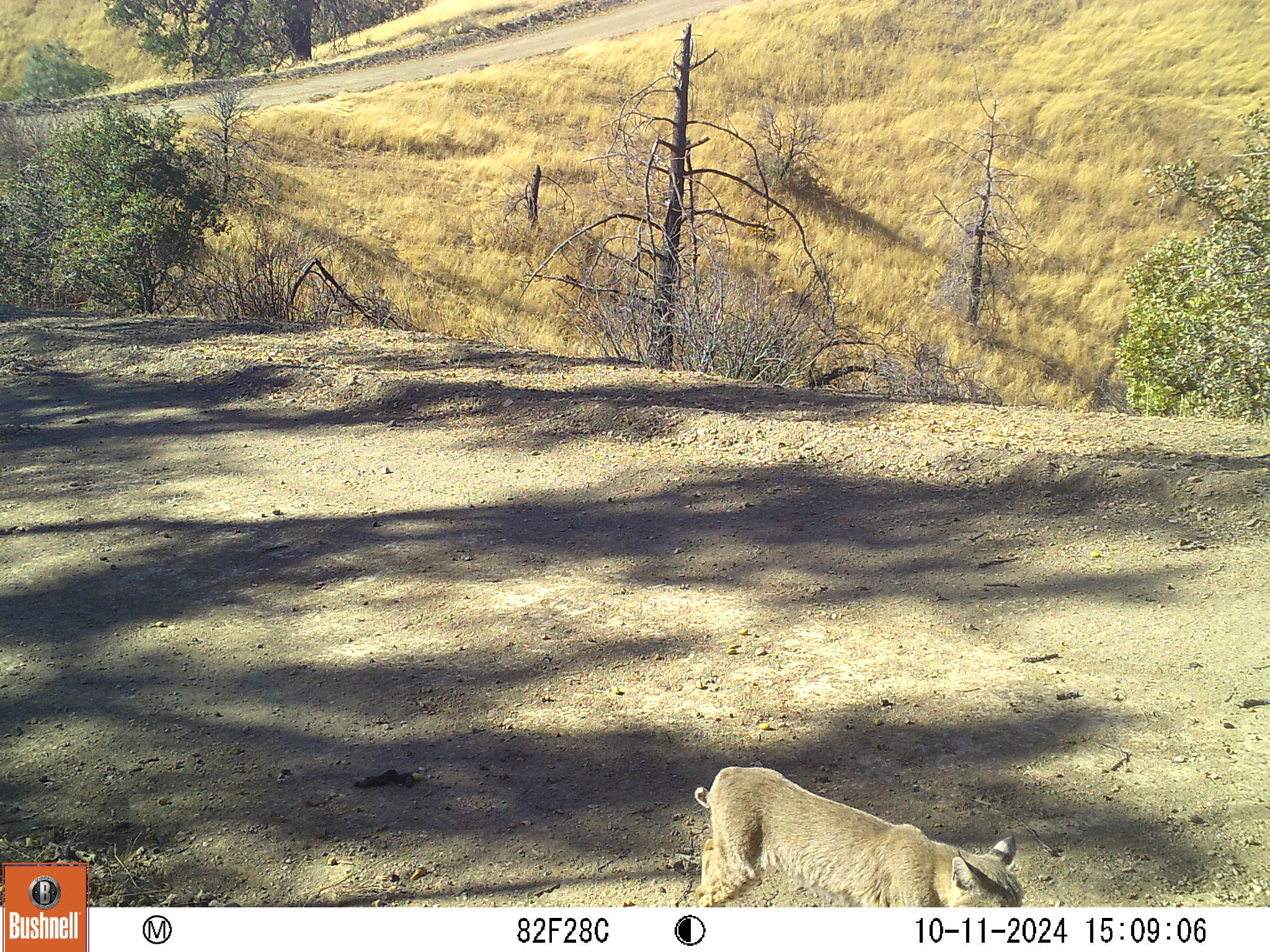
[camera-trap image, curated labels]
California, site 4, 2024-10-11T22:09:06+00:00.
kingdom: Animalia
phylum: Chordata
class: Mammalia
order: Carnivora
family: Felidae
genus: Lynx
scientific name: Lynx rufus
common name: bobcat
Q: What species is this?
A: Bobcat (Lynx rufus).